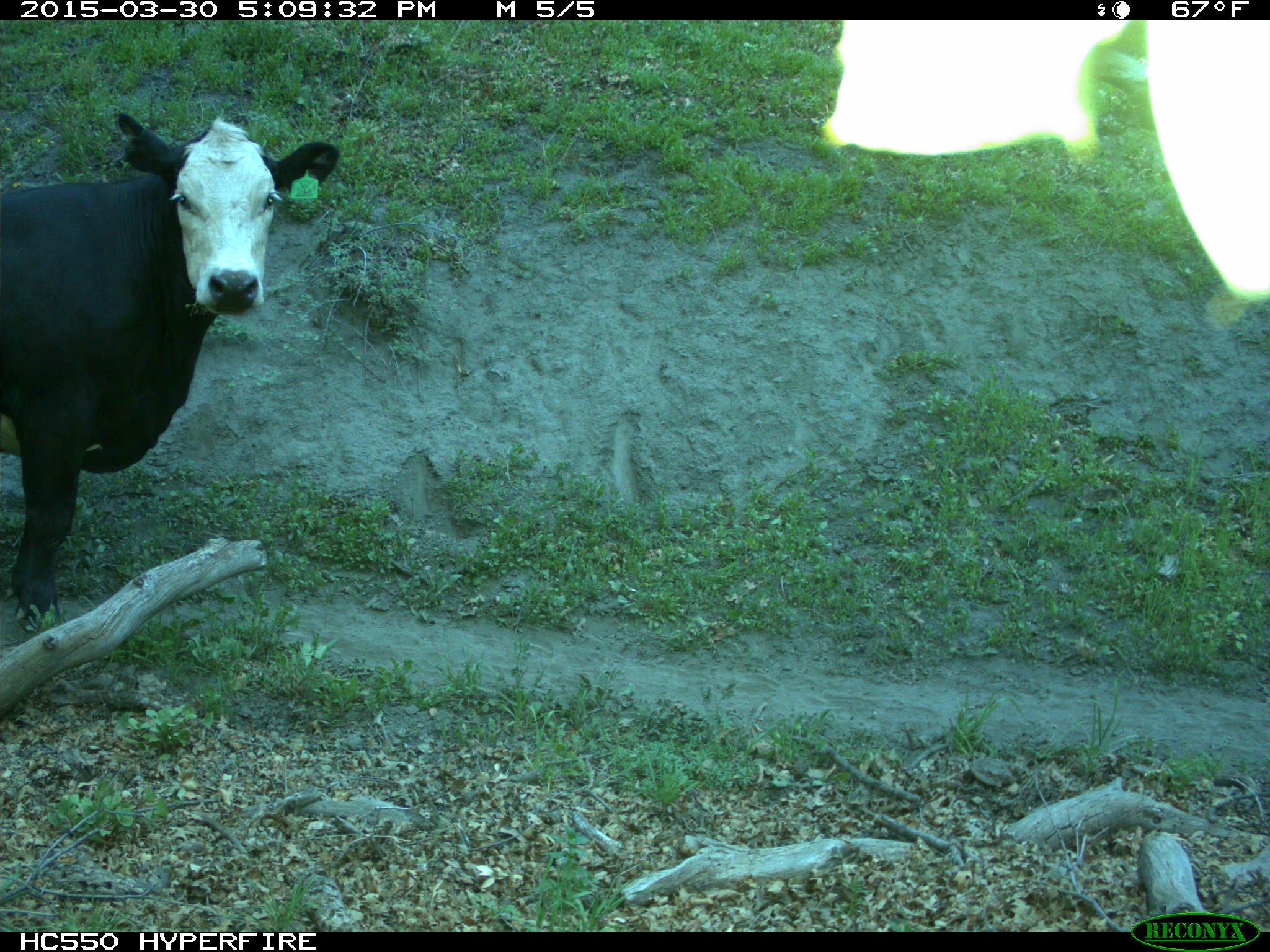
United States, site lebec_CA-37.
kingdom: Animalia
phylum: Chordata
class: Mammalia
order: Artiodactyla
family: Bovidae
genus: Bos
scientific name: Bos taurus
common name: domestic cow